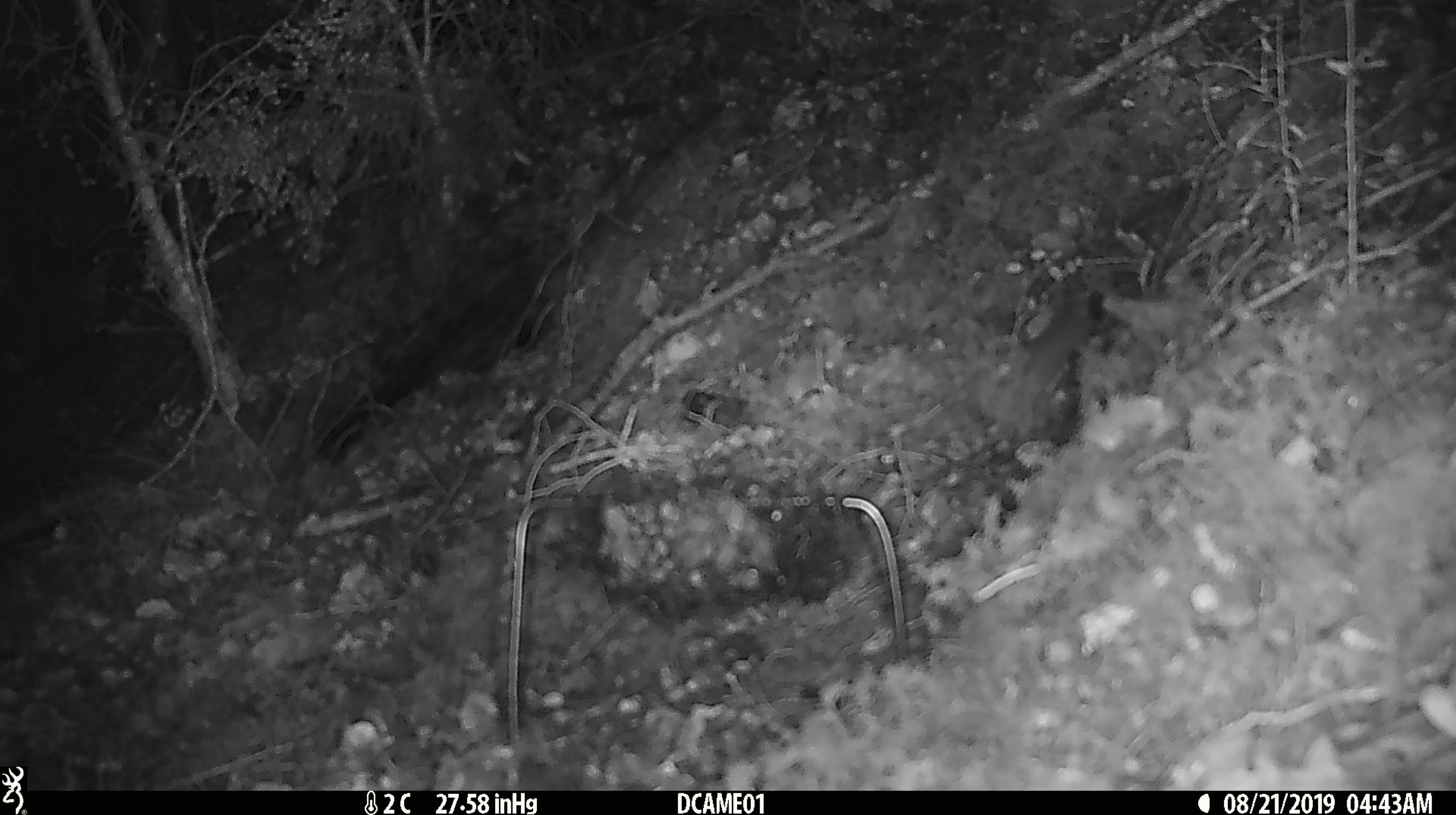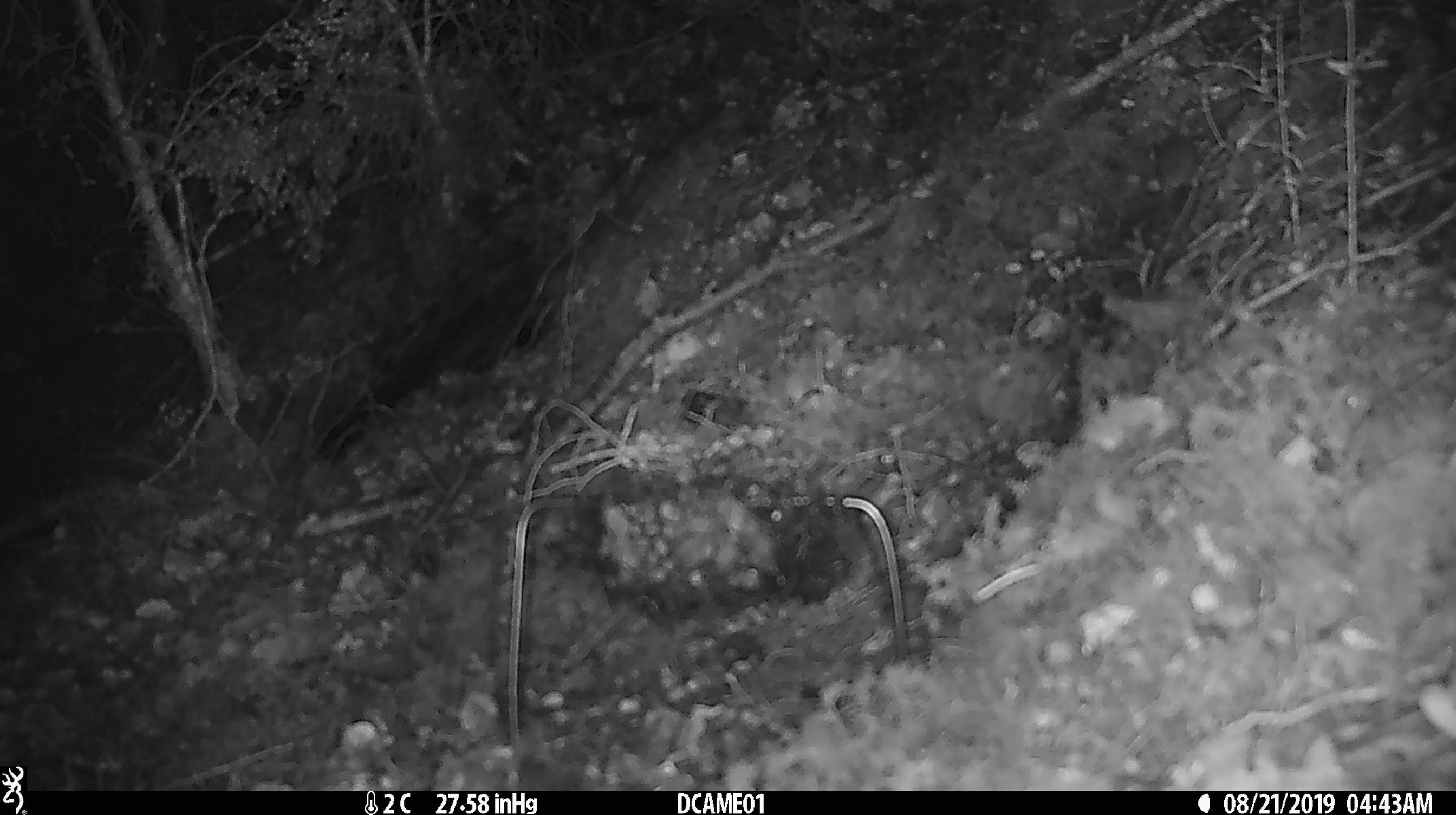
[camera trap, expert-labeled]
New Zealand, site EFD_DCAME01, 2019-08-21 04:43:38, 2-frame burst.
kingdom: Animalia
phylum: Chordata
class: Mammalia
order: Rodentia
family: Muridae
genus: Mus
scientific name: Mus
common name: mouse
Mouse (Mus).